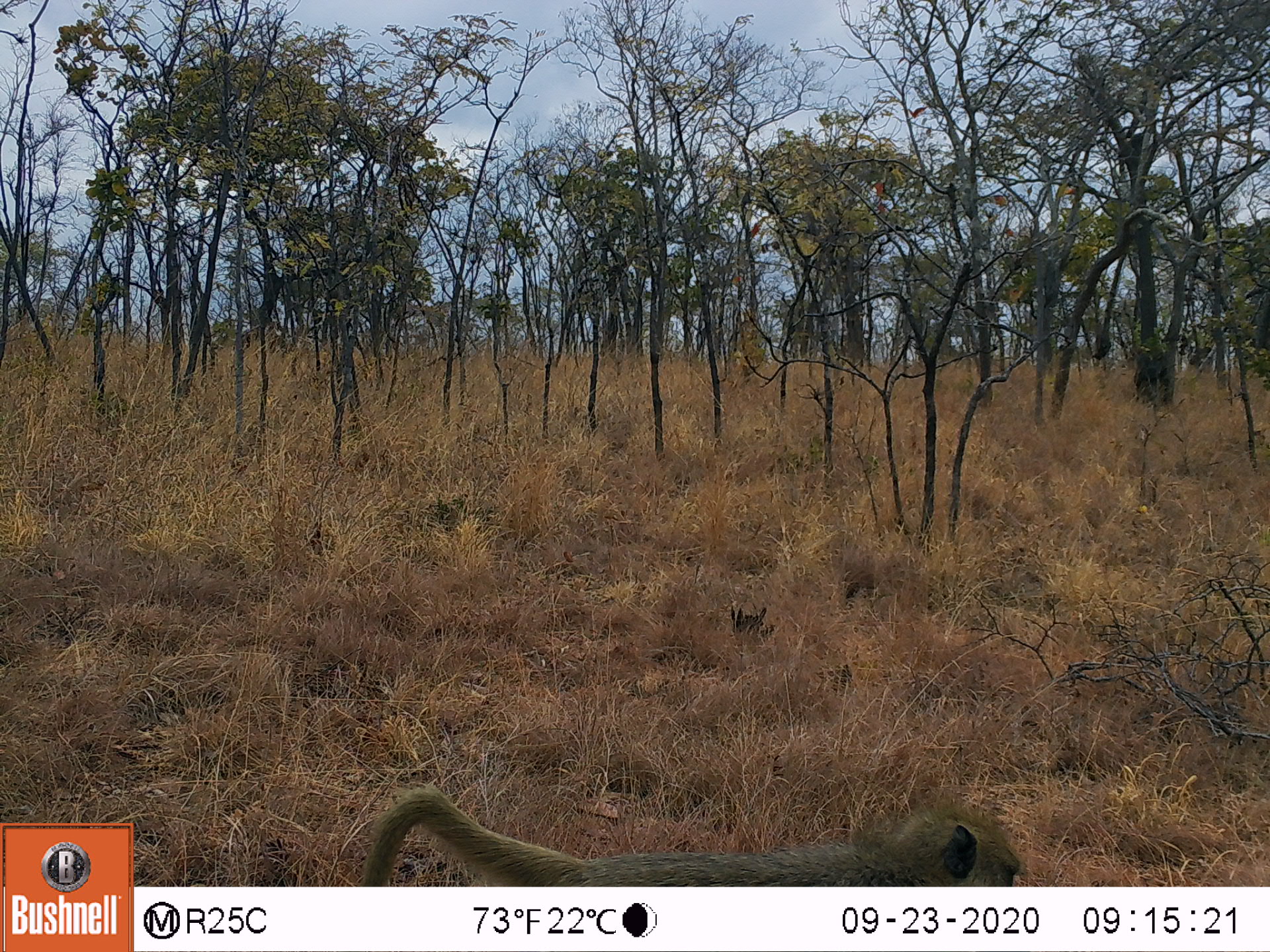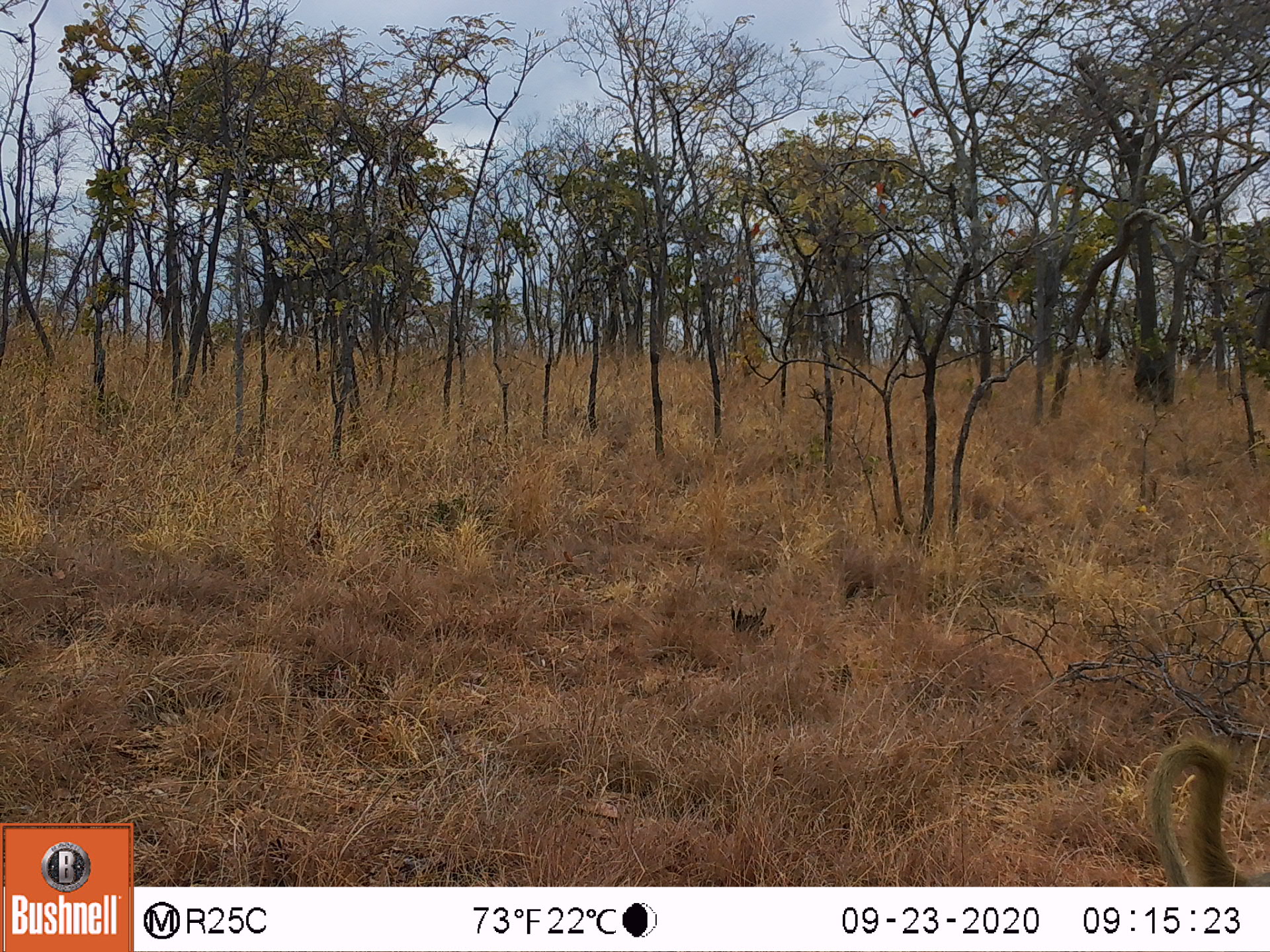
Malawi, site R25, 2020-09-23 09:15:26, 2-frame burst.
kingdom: Animalia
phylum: Chordata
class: Mammalia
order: Primates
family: Cercopithecidae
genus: Papio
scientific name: Papio cynocephalus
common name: yellow baboon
Yellow baboon (Papio cynocephalus), count 1.